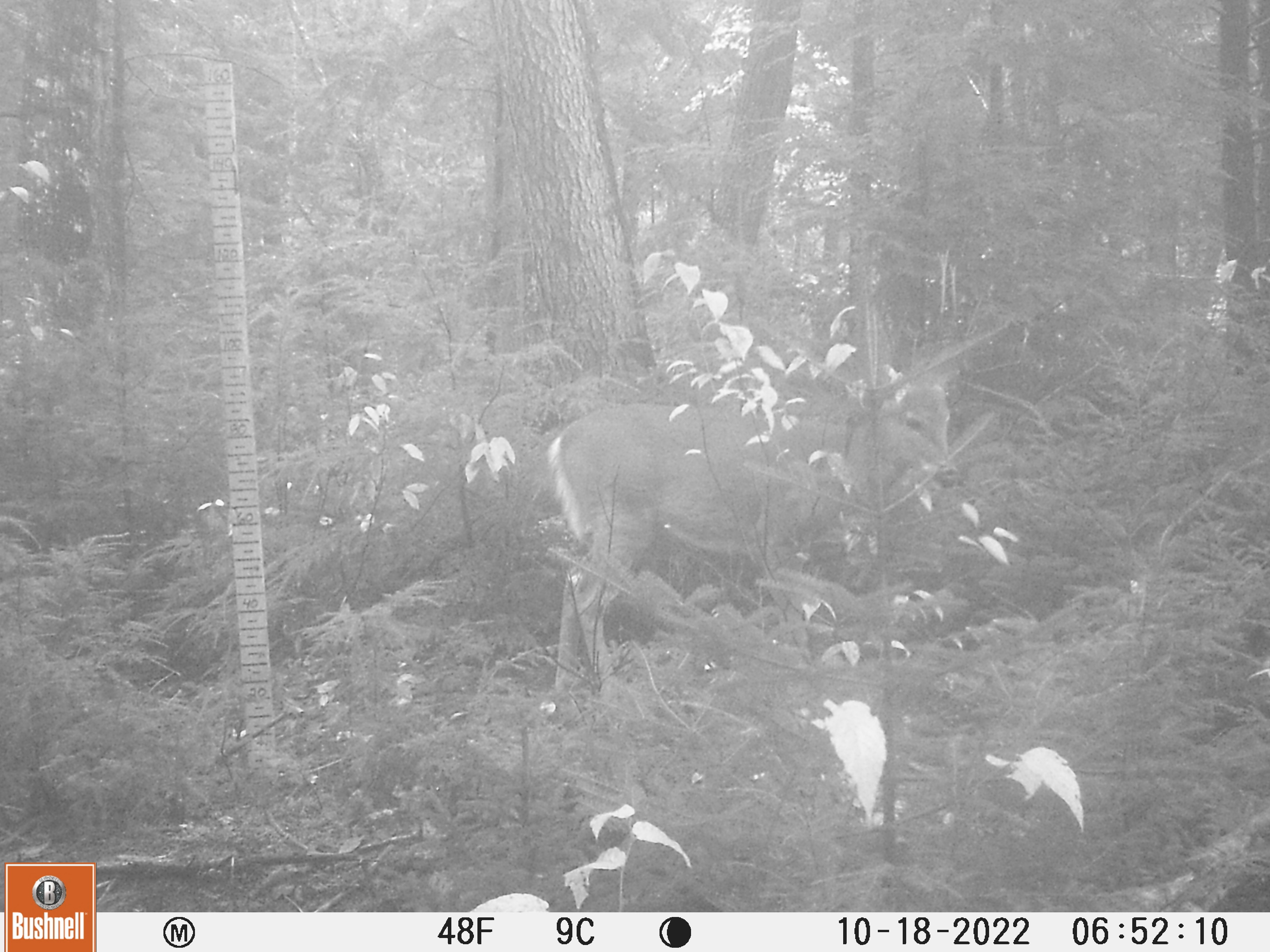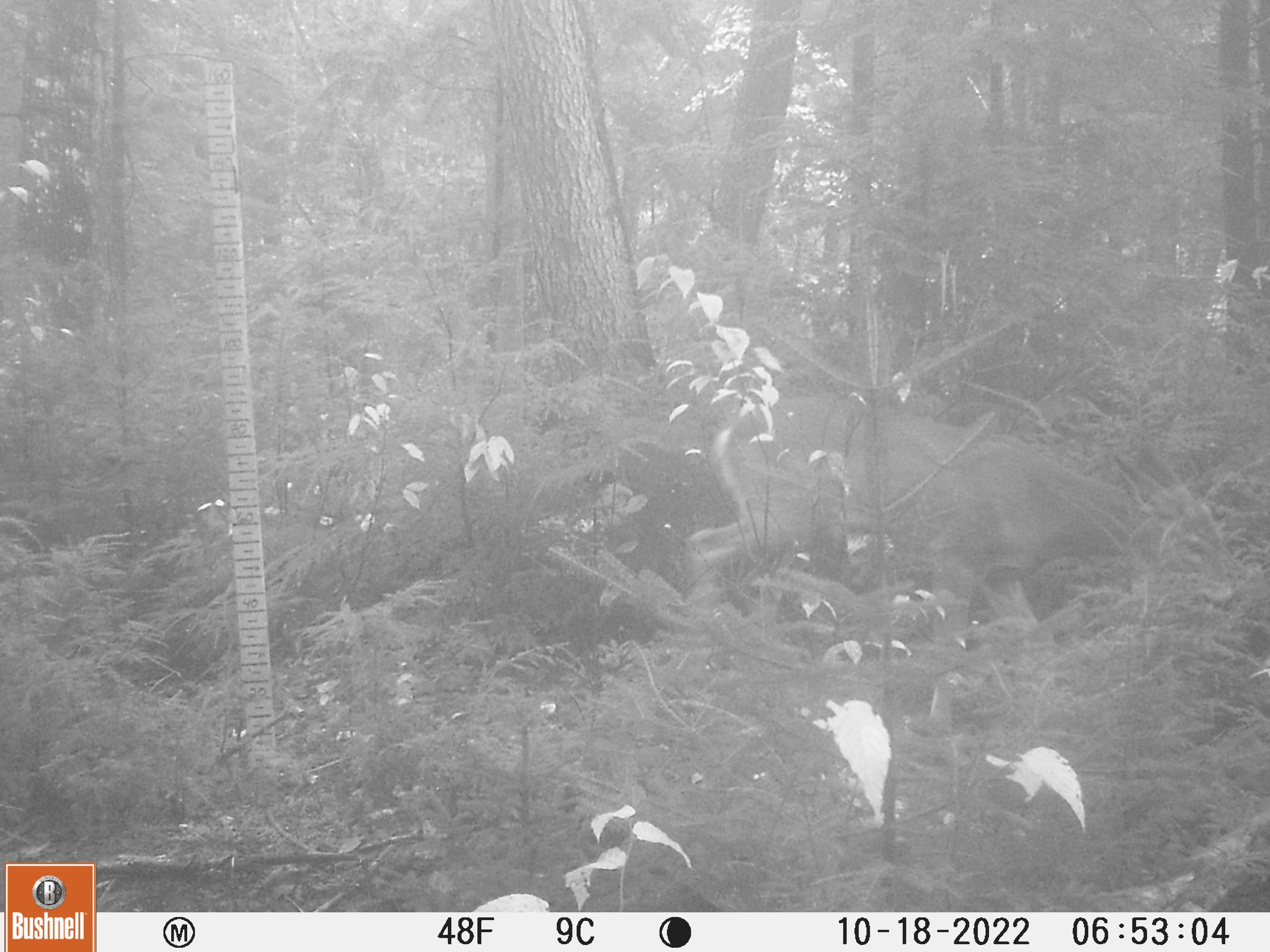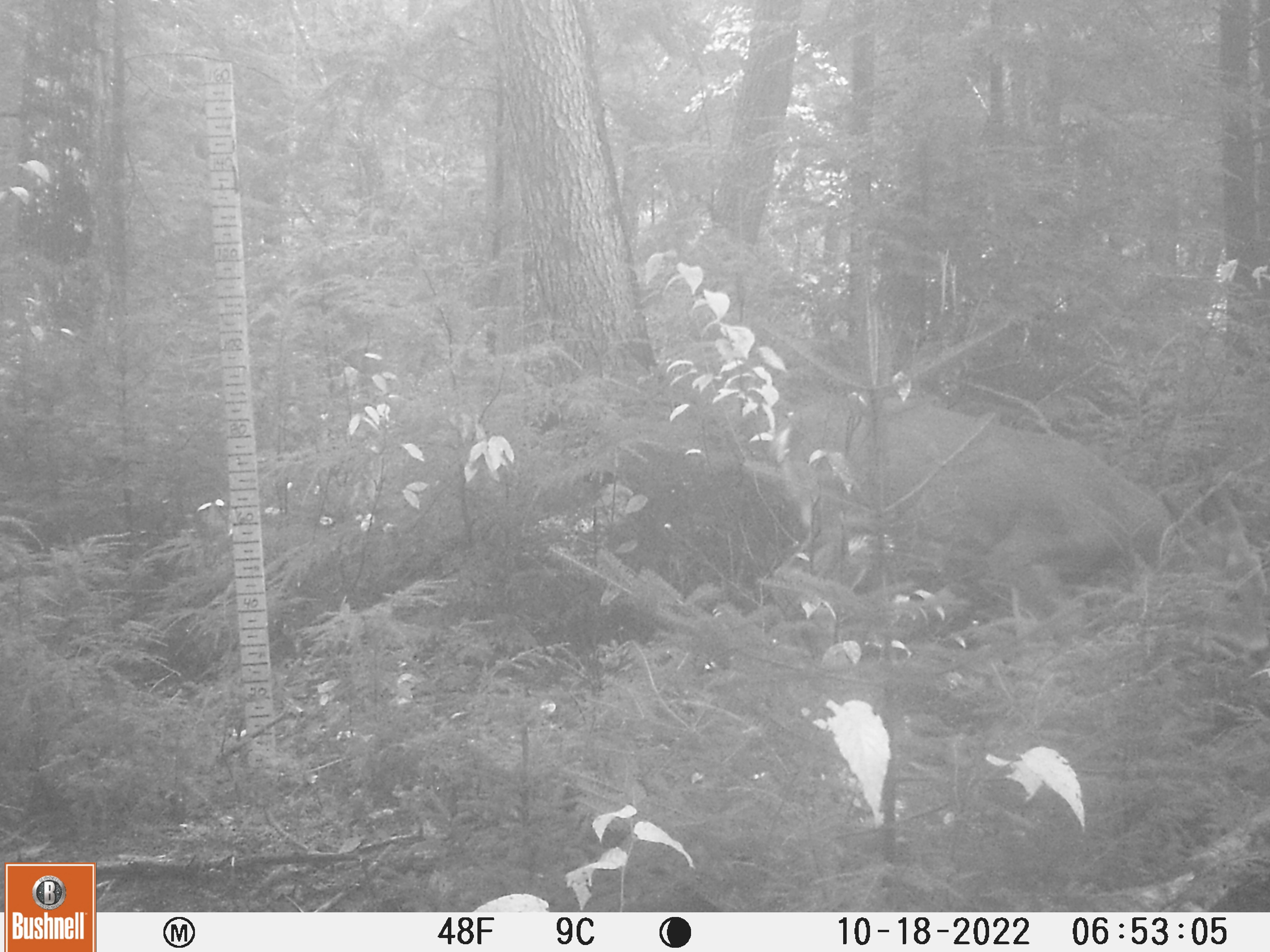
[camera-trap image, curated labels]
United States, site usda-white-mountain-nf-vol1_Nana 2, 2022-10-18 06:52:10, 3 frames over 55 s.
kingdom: Animalia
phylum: Chordata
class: Mammalia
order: Artiodactyla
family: Cervidae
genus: Odocoileus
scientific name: Odocoileus virginianus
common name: white-tailed deer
White-tailed deer (Odocoileus virginianus).